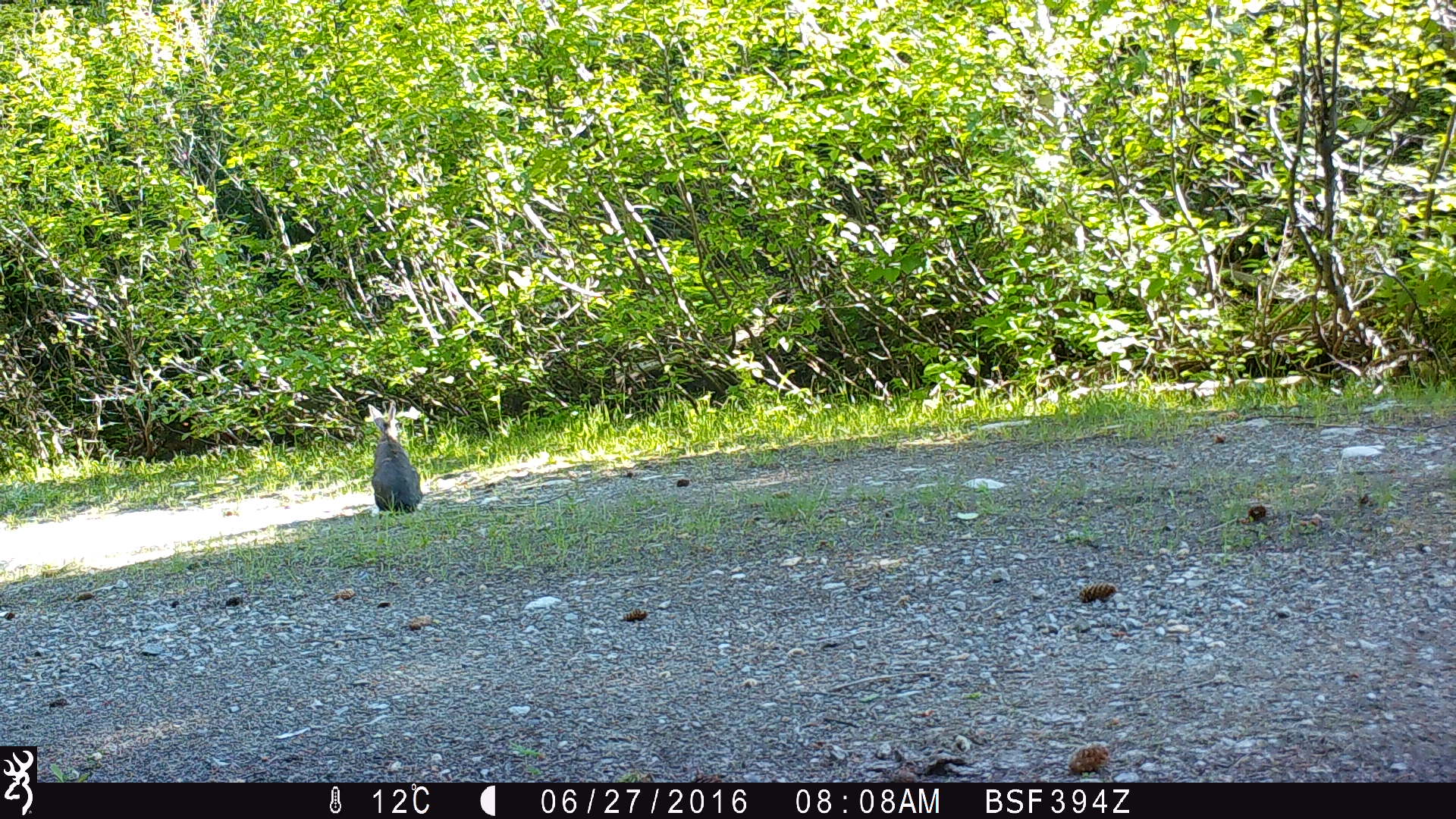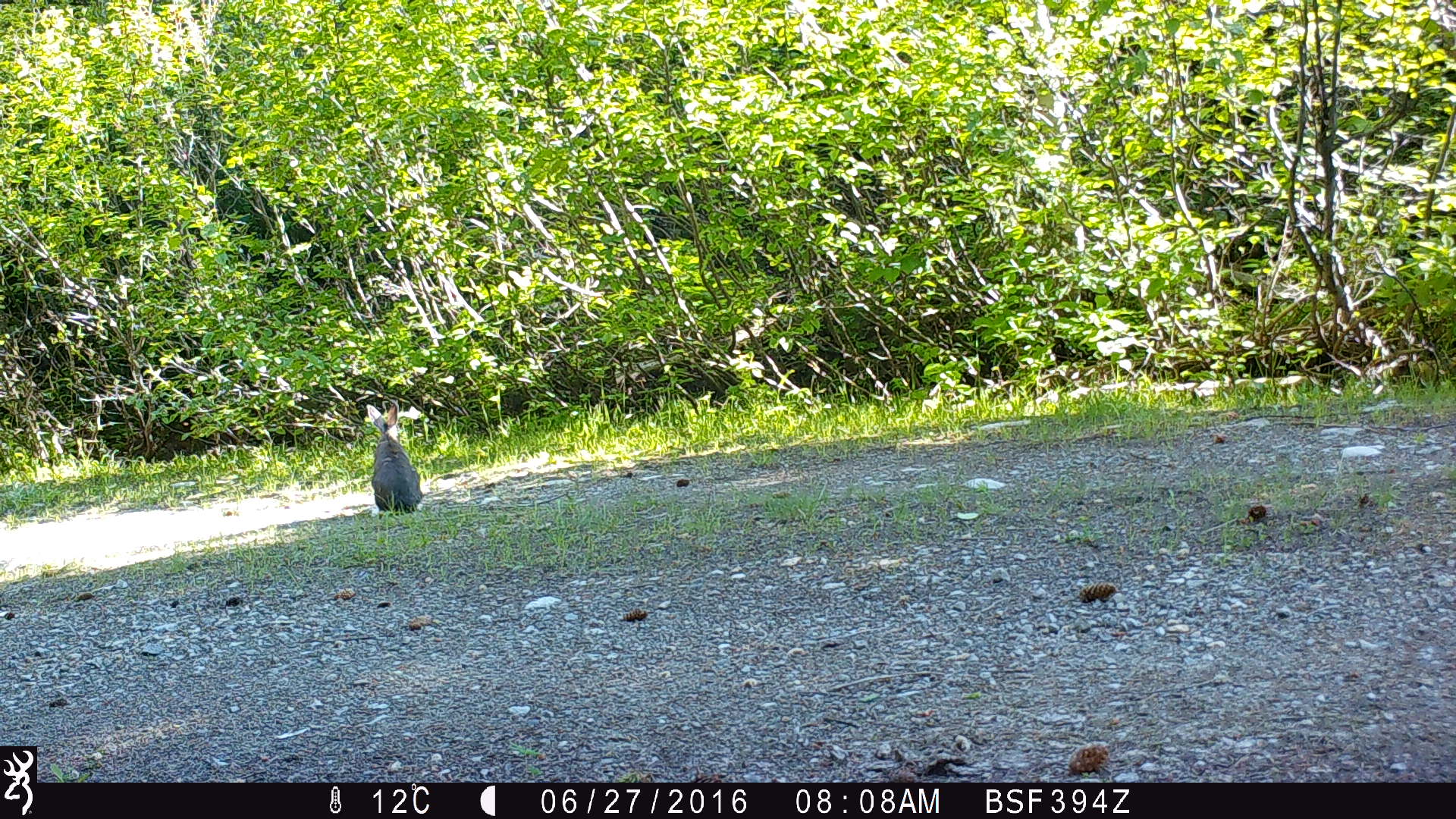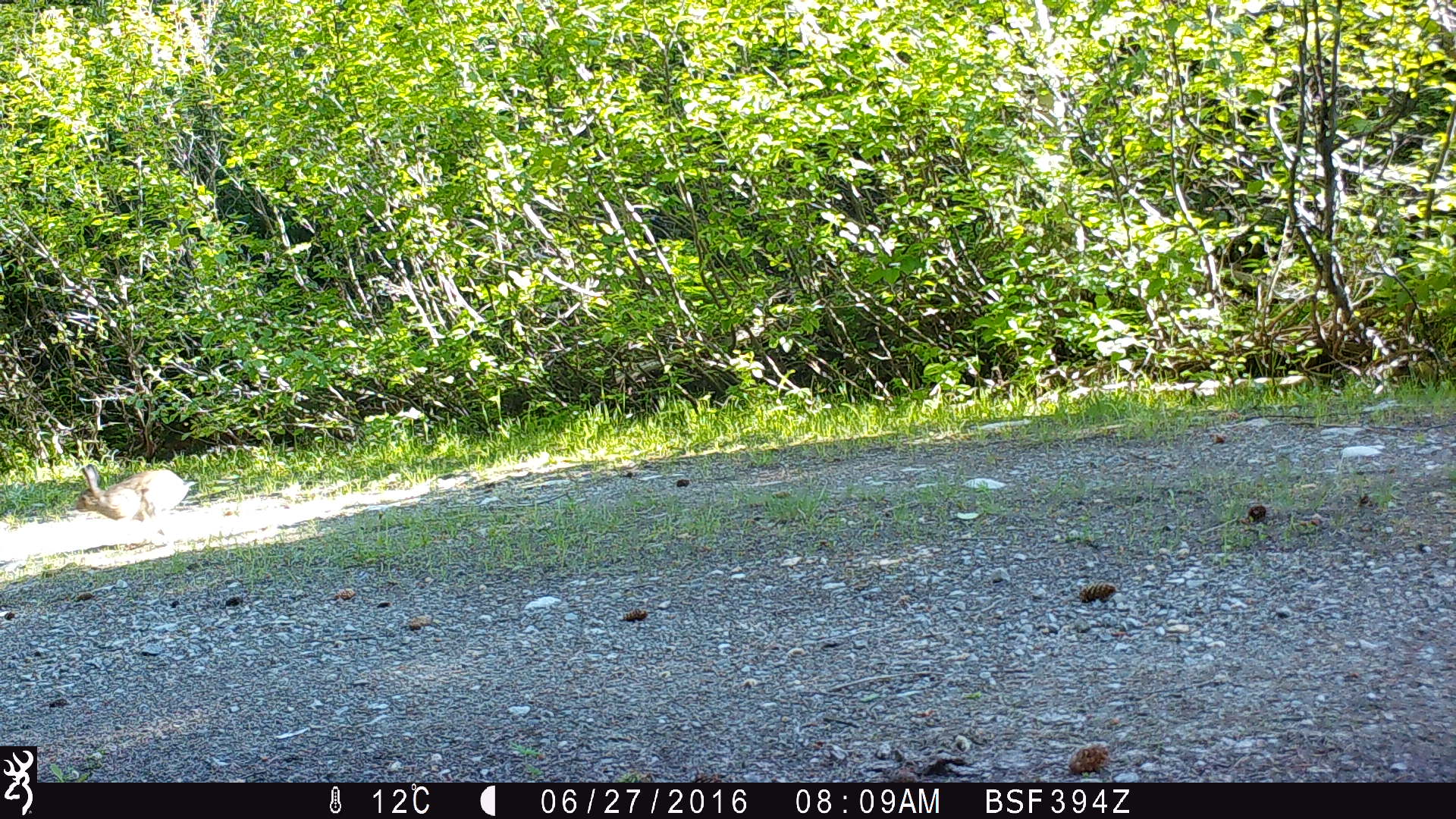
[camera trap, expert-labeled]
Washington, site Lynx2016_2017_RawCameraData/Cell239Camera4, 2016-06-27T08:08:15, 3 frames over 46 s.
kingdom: Animalia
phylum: Chordata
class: Mammalia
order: Lagomorpha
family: Leporidae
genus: Lepus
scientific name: Lepus americanus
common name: snowshoe hare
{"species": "Lepus americanus (snowshoe hare)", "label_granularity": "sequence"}